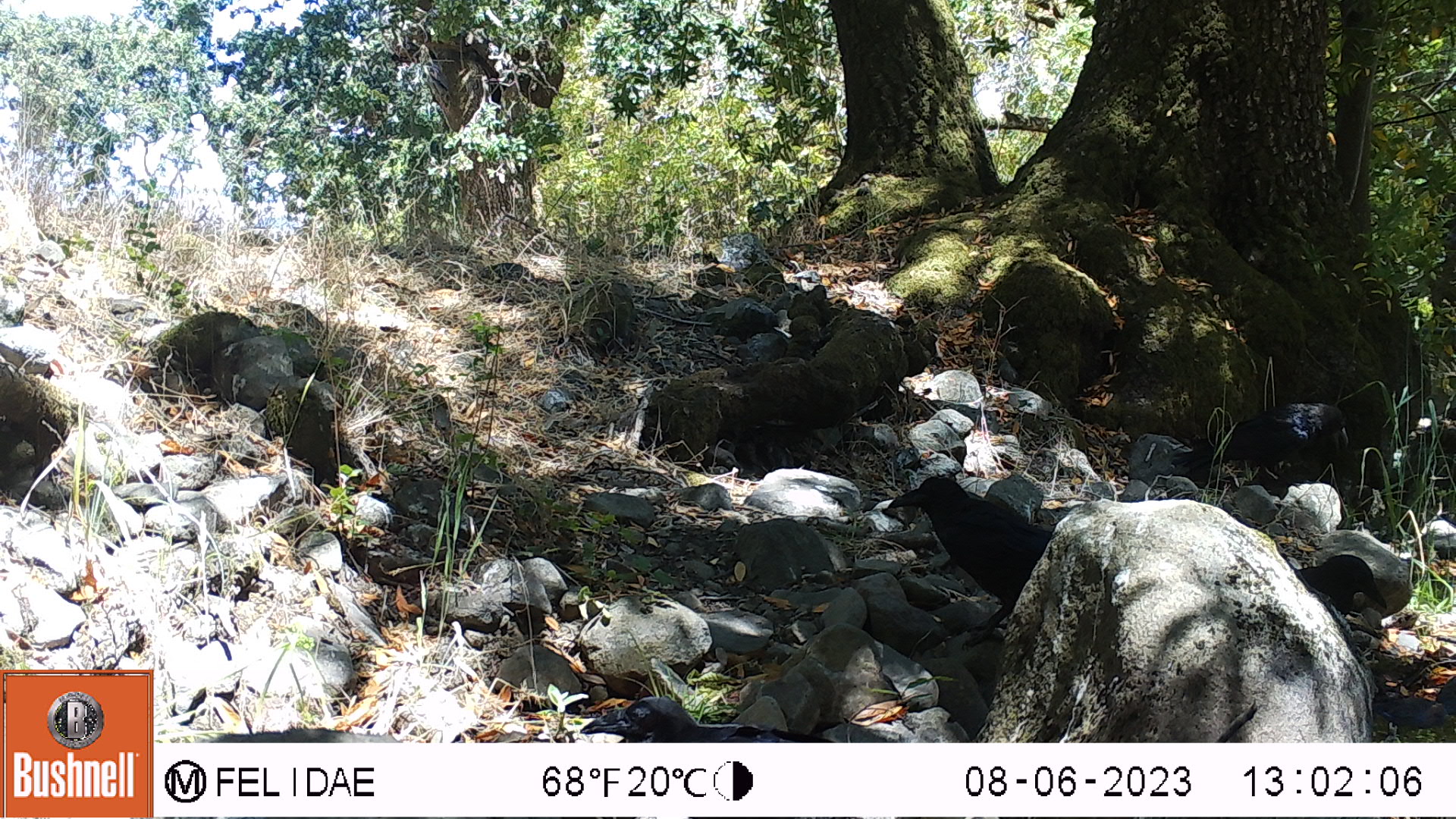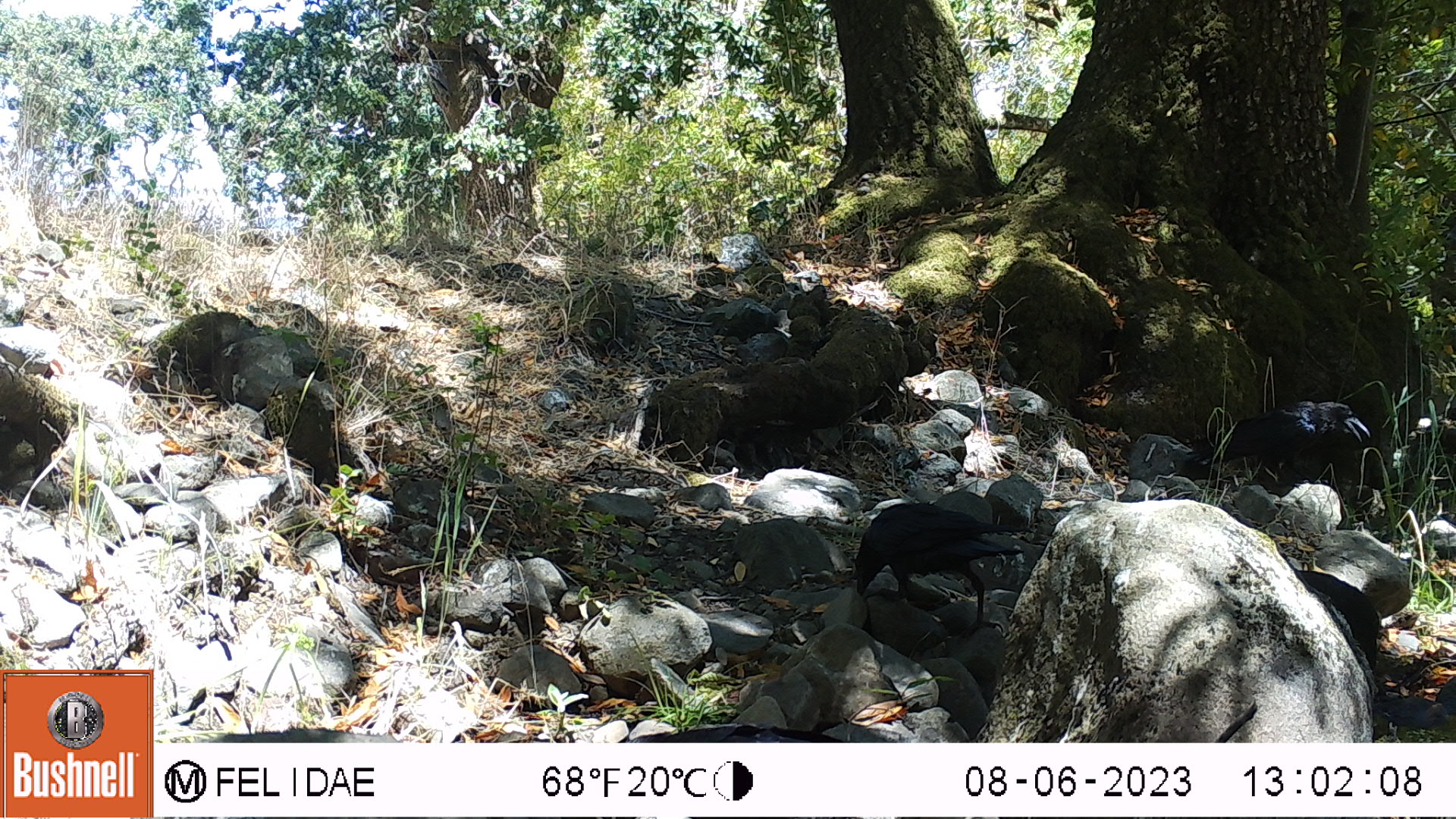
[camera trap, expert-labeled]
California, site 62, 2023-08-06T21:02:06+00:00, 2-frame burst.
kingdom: Animalia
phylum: Chordata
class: Aves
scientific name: Aves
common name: bird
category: unknown bird